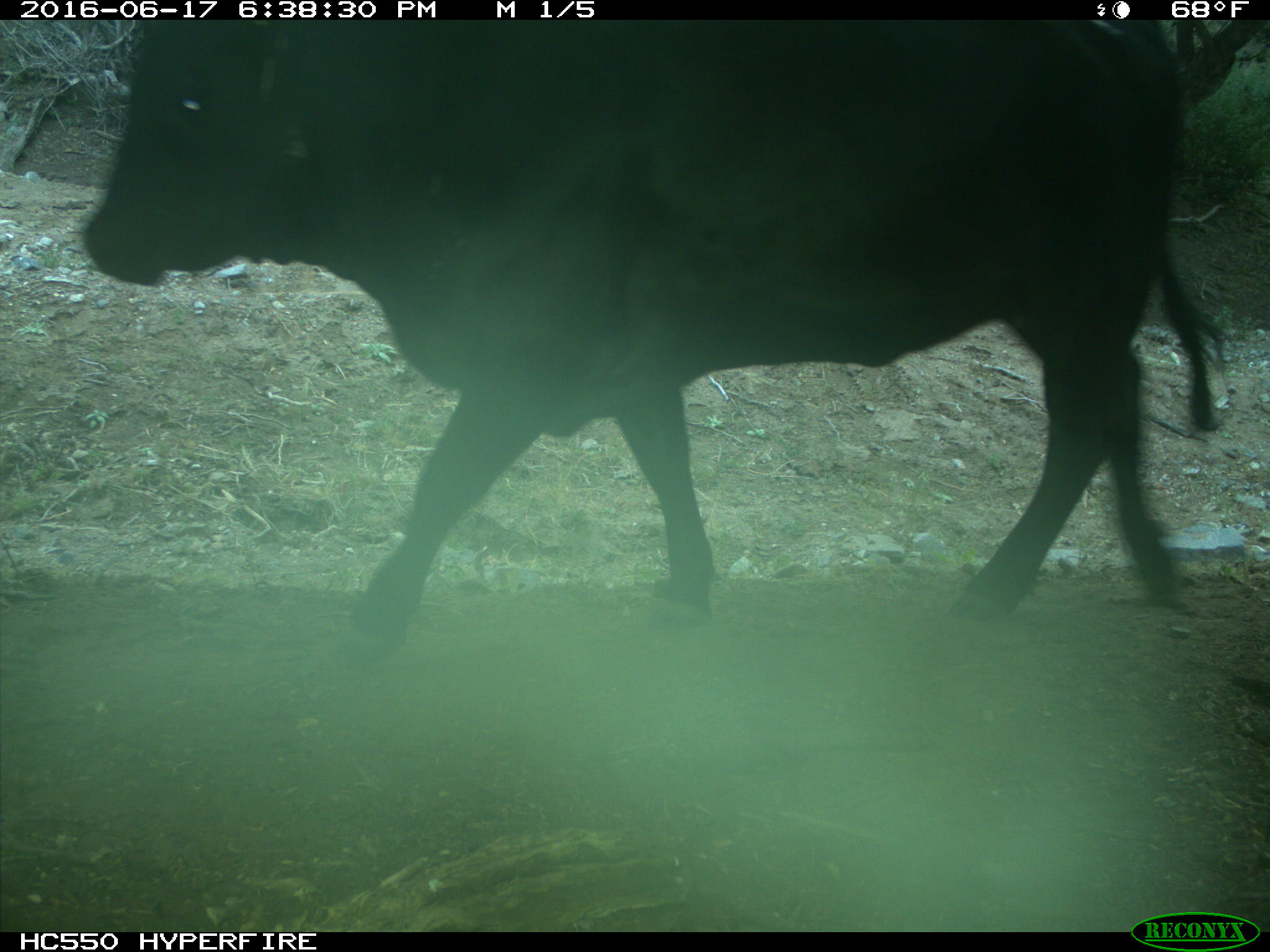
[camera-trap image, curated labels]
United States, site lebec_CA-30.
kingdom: Animalia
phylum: Chordata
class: Mammalia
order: Artiodactyla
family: Bovidae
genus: Bos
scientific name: Bos taurus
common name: domestic cow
Bos taurus (domestic cow).